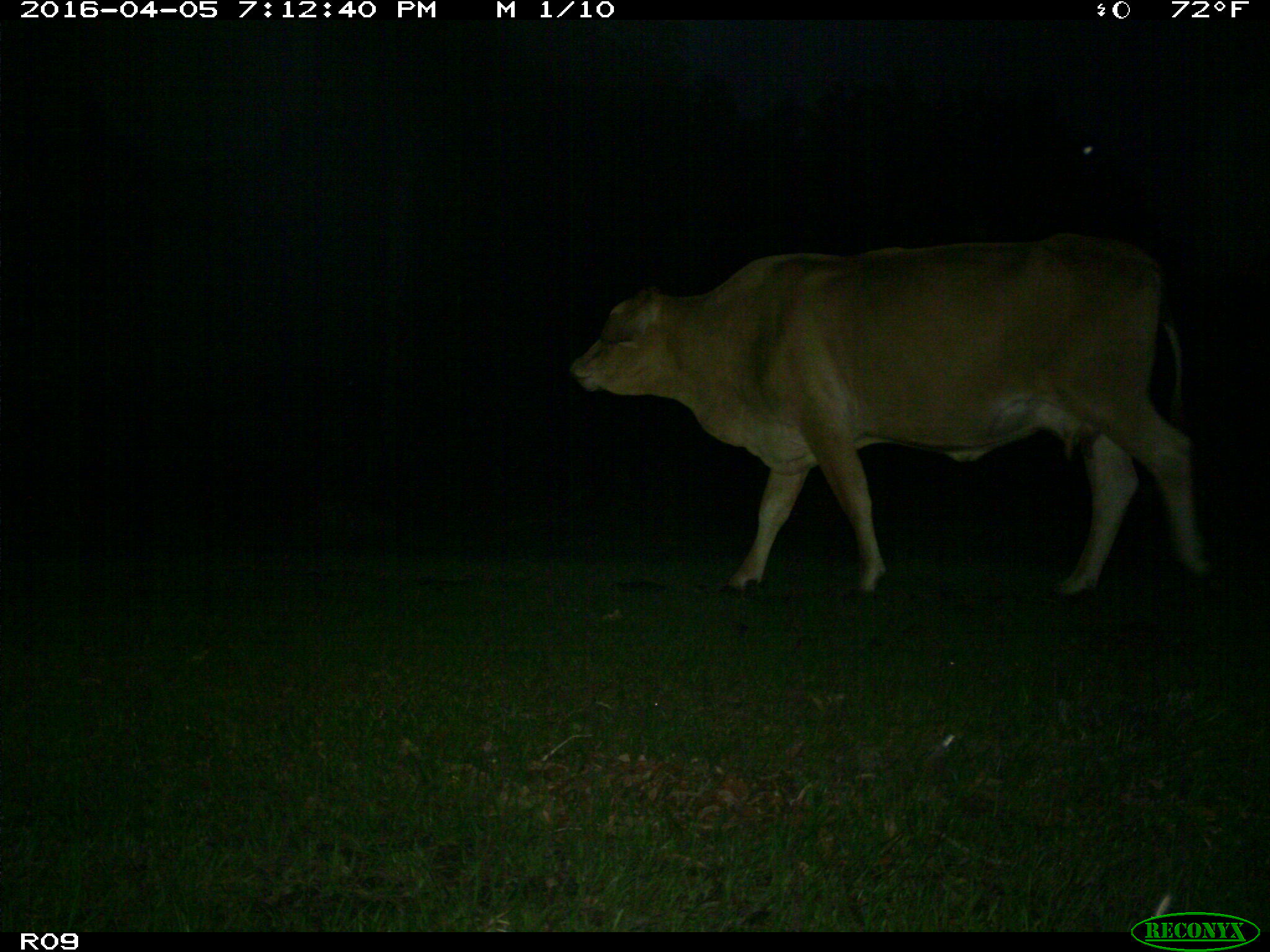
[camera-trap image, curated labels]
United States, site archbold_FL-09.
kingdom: Animalia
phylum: Chordata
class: Mammalia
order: Artiodactyla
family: Bovidae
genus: Bos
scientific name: Bos taurus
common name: domestic cow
Bos taurus (domestic cow).